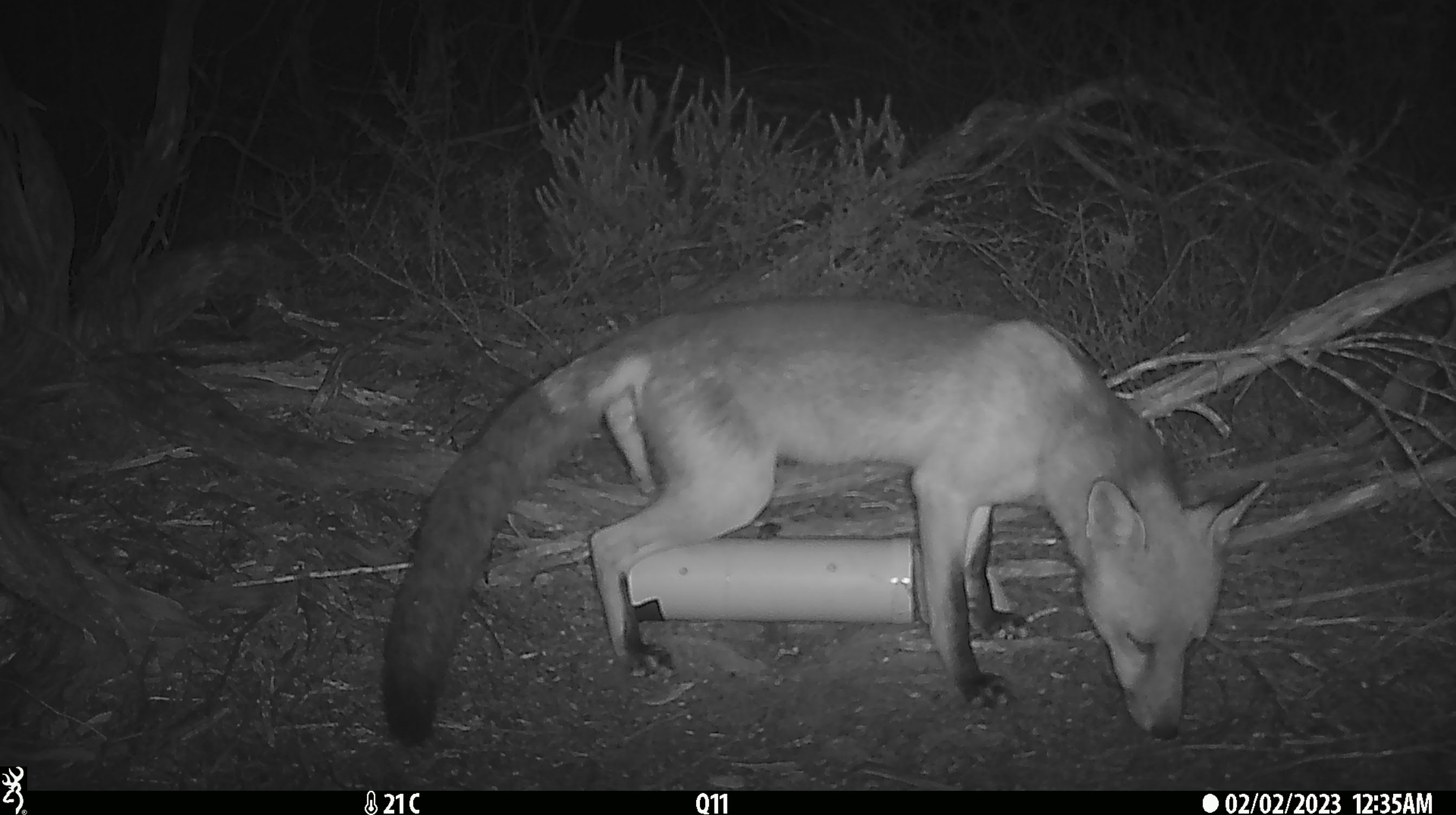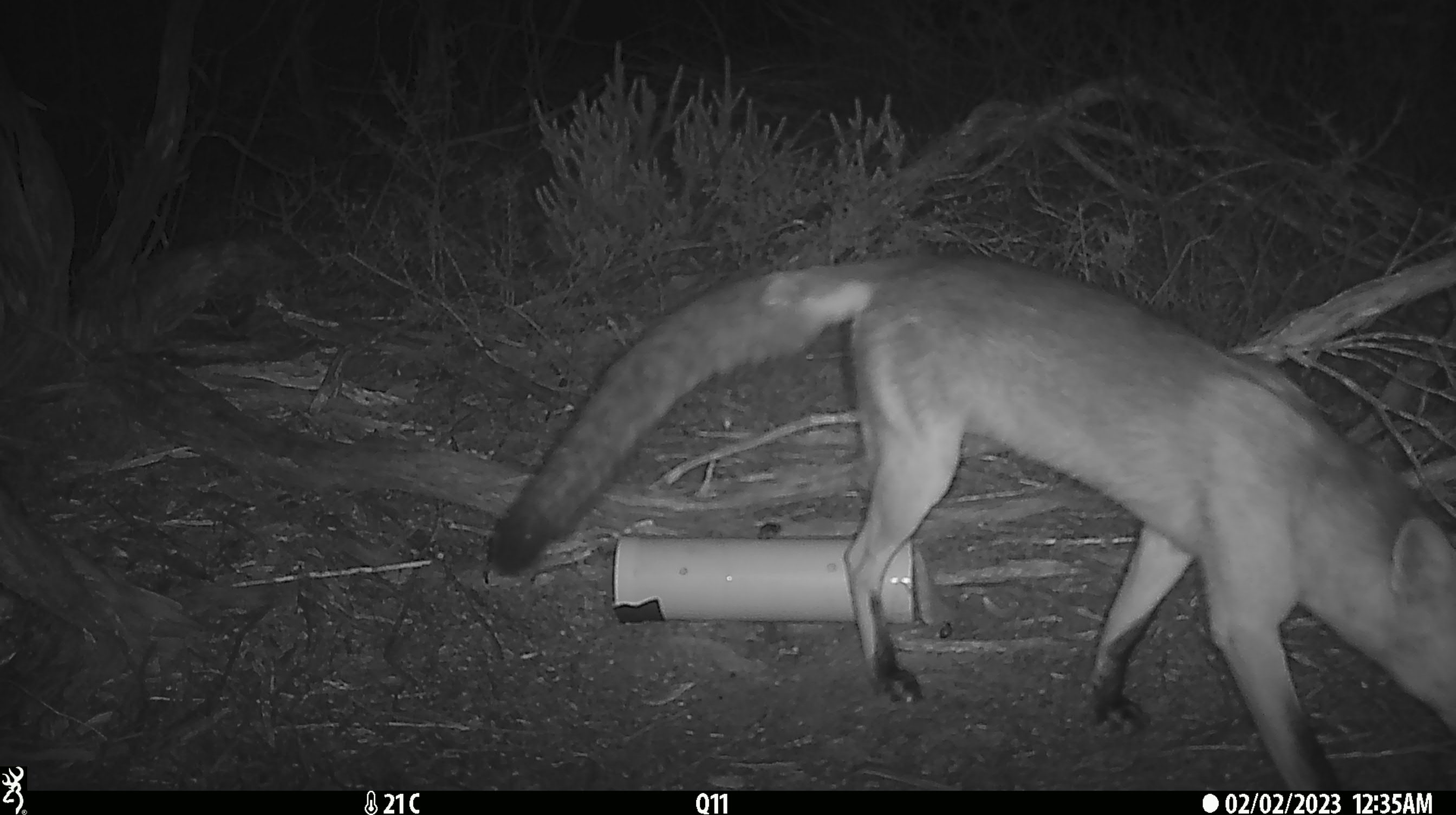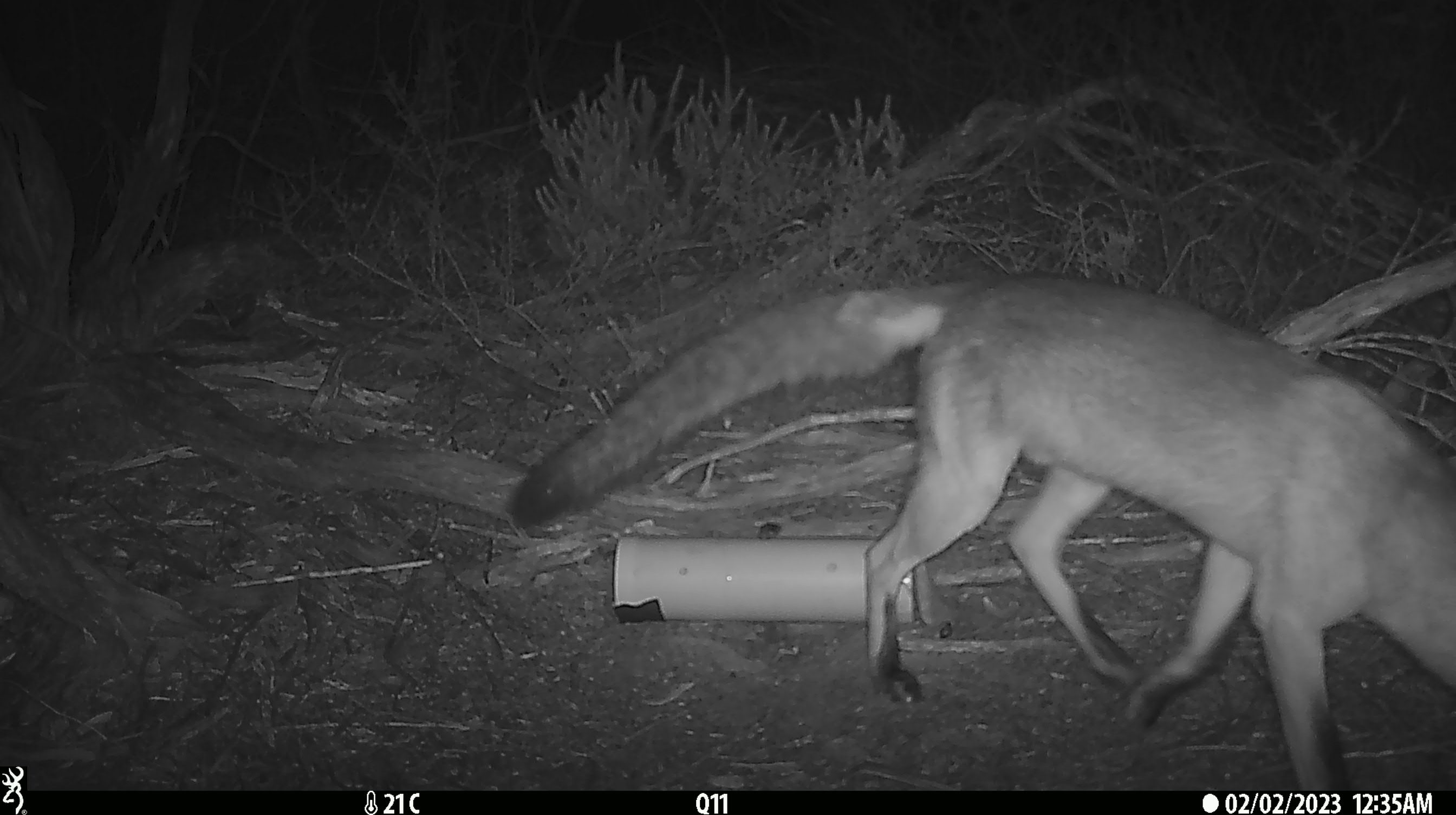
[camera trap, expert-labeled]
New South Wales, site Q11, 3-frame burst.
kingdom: Animalia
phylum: Chordata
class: Mammalia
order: Carnivora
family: Canidae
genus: Vulpes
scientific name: Vulpes vulpes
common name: red fox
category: fox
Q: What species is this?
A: Fox (red fox) (Vulpes vulpes).